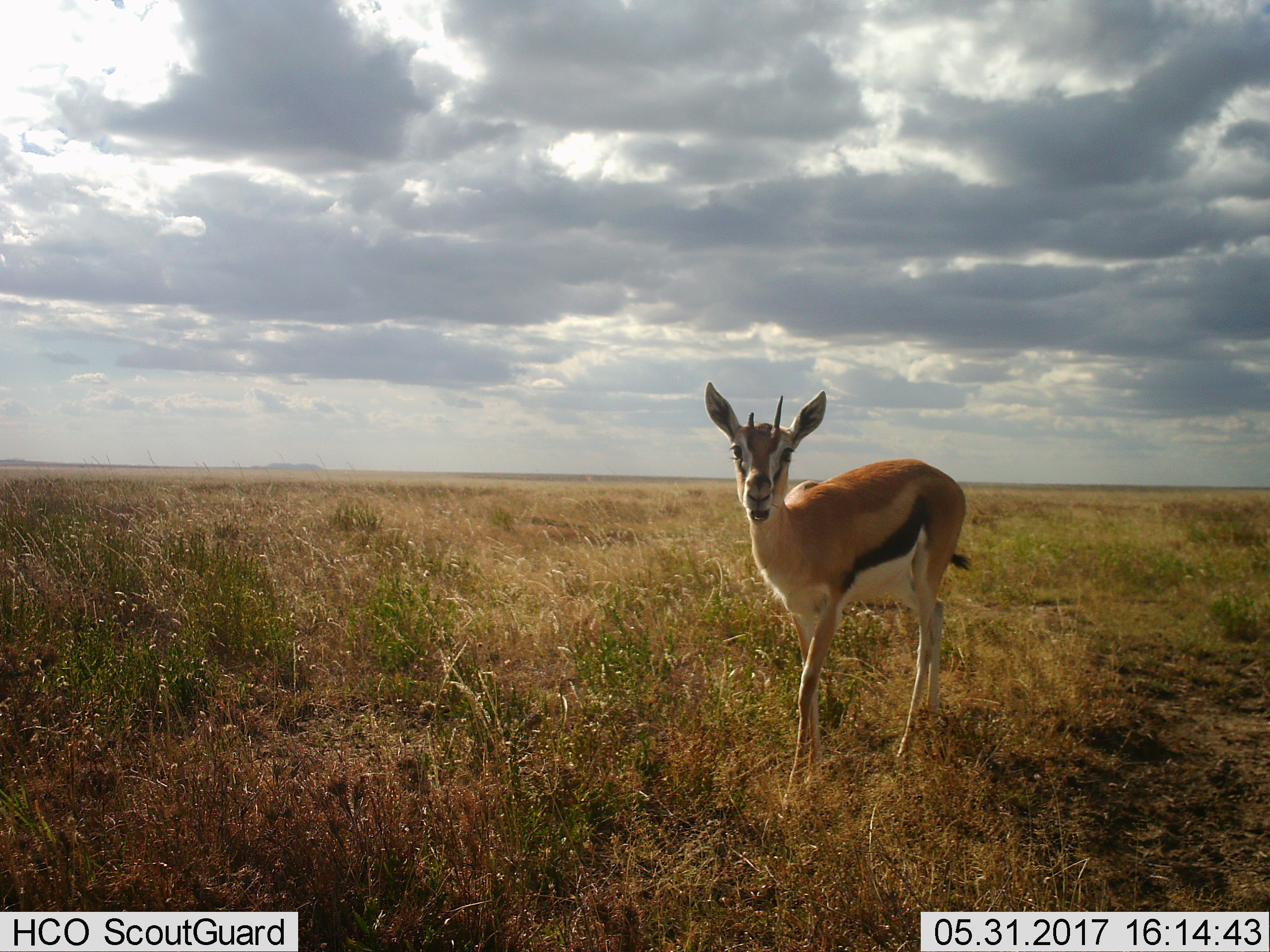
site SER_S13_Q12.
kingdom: Animalia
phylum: Chordata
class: Mammalia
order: Artiodactyla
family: Bovidae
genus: Eudorcas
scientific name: Eudorcas thomsonii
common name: thomson's gazelle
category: gazellethomsons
Gazellethomsons (thomson's gazelle) (Eudorcas thomsonii), count 1. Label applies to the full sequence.